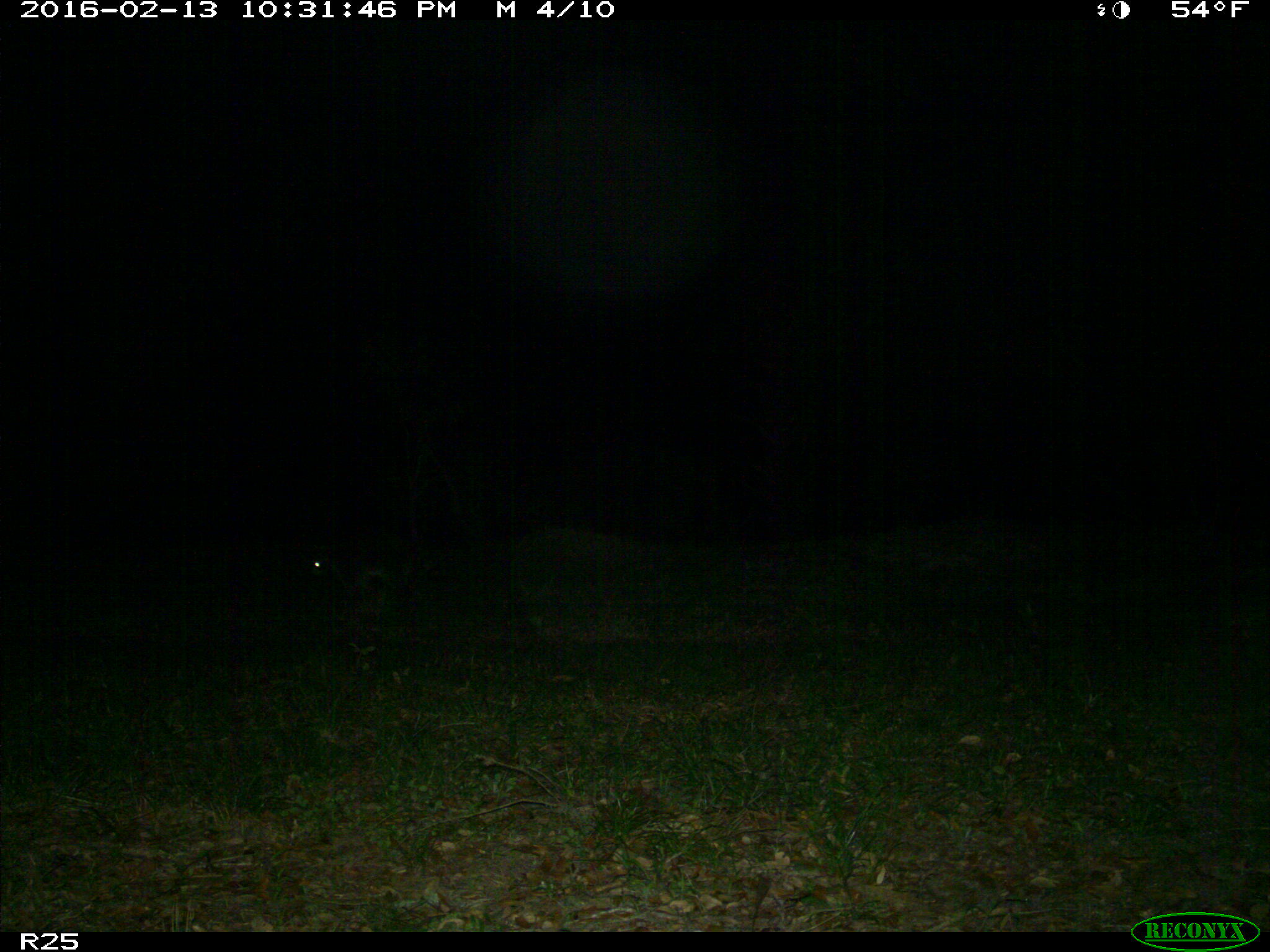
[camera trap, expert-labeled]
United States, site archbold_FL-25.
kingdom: Animalia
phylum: Chordata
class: Mammalia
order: Carnivora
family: Procyonidae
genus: Procyon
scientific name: Procyon lotor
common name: common raccoon